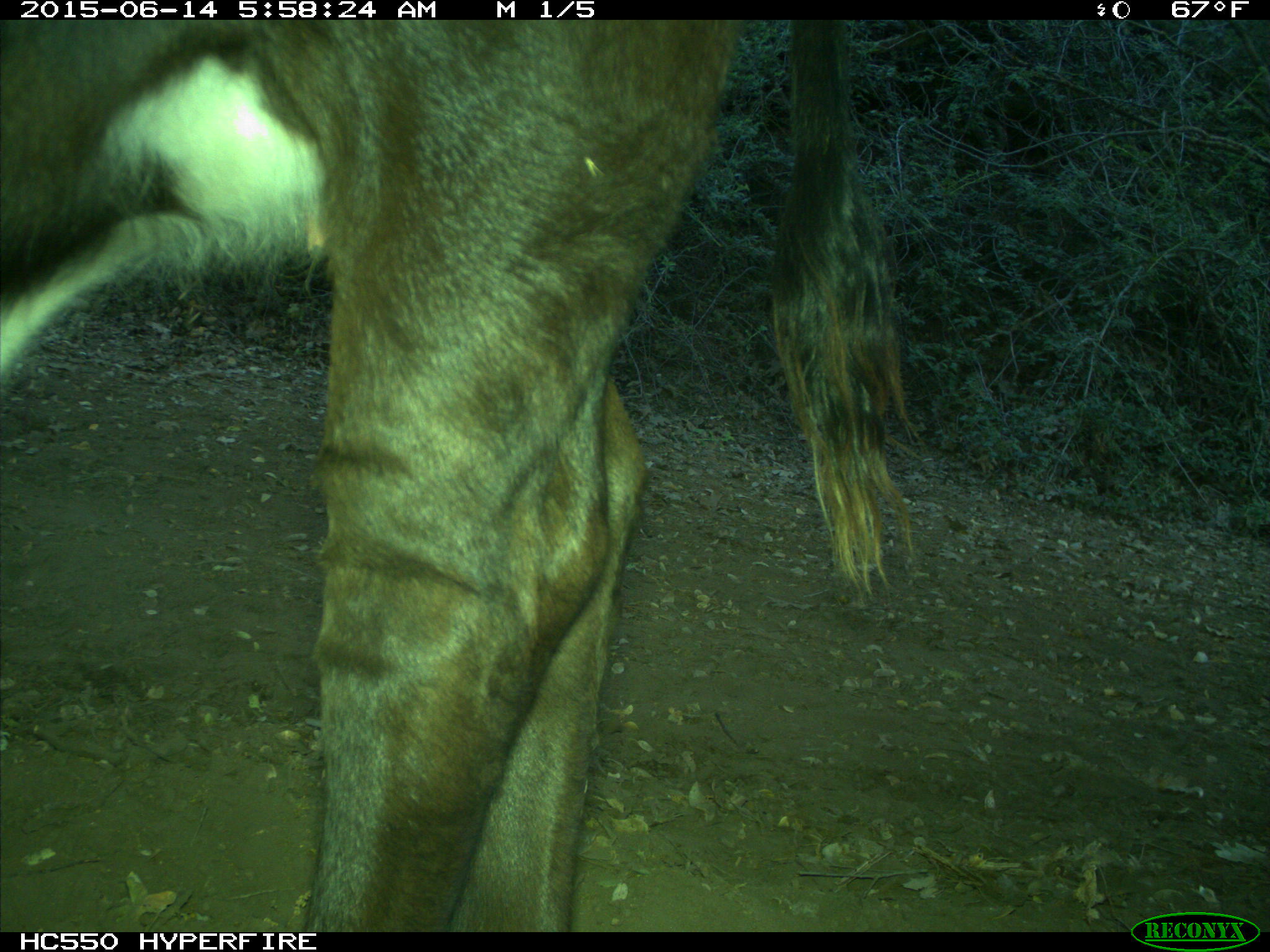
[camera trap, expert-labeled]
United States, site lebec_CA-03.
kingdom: Animalia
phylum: Chordata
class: Mammalia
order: Artiodactyla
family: Bovidae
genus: Bos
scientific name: Bos taurus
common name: domestic cow